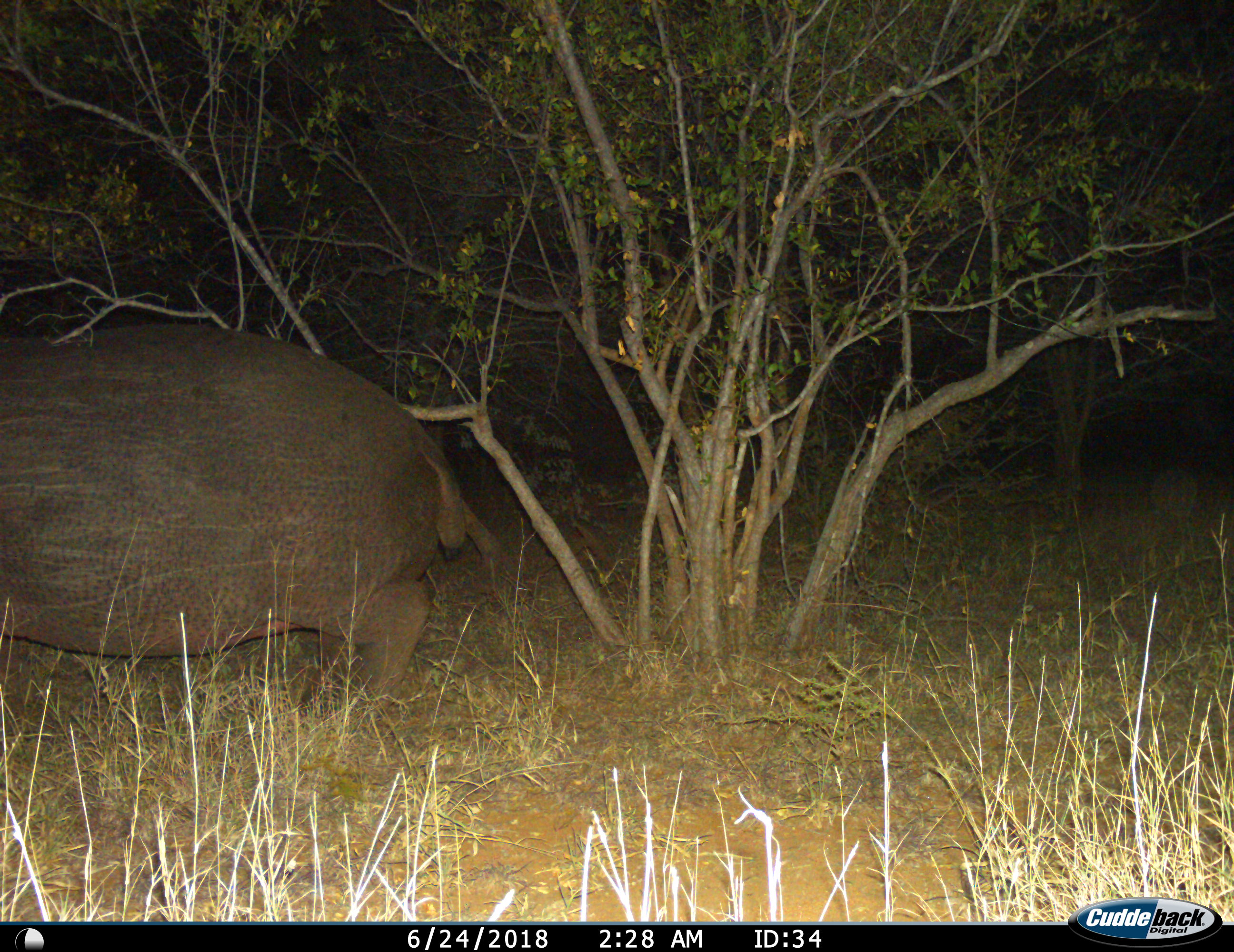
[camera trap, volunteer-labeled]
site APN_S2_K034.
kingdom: Animalia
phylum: Chordata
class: Mammalia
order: Artiodactyla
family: Hippopotamidae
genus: Hippopotamus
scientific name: Hippopotamus amphibius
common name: hippopotamus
Hippopotamus (Hippopotamus amphibius), count 1. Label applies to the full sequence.